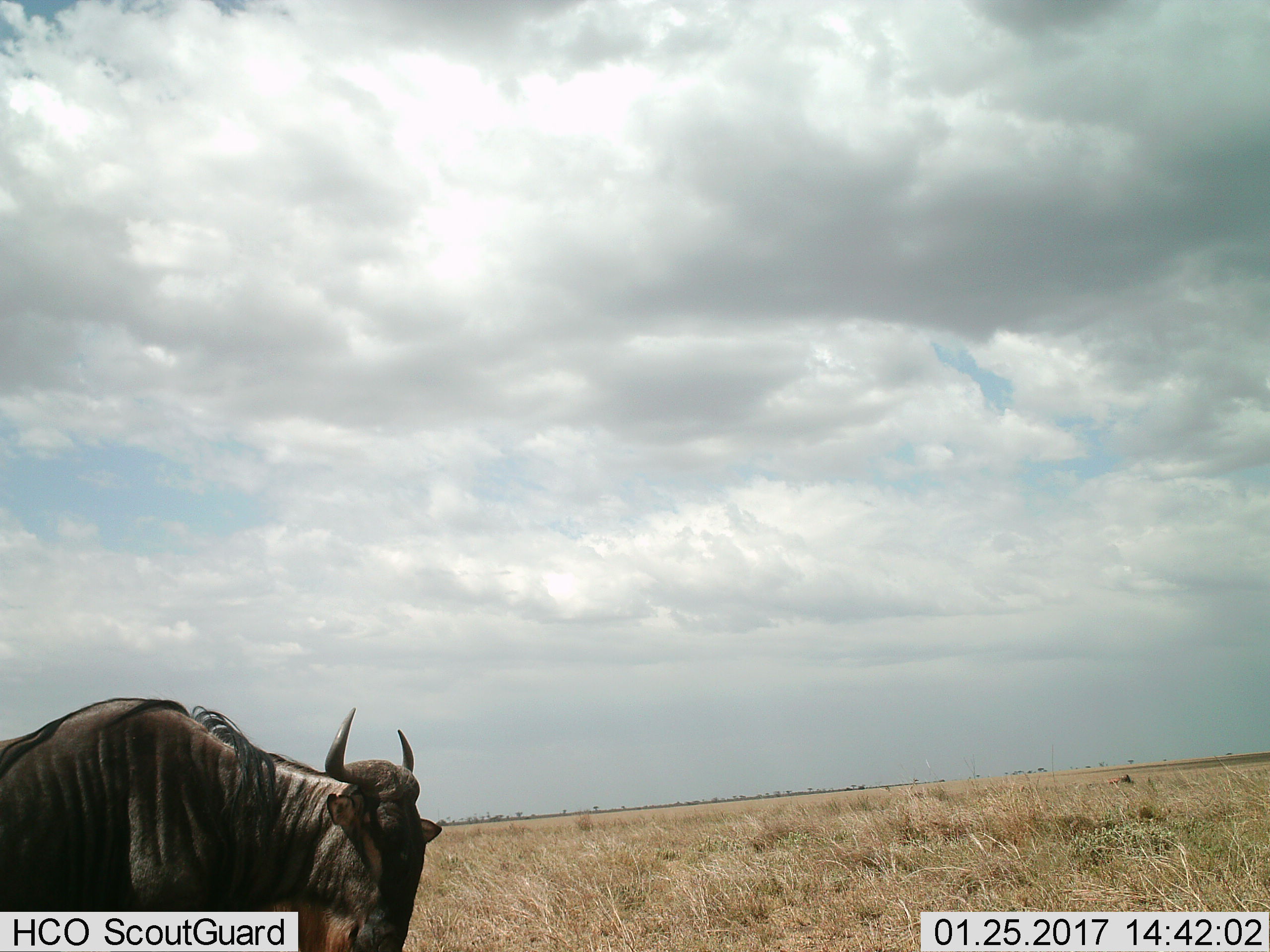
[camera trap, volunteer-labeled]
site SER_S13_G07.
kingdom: Animalia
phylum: Chordata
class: Mammalia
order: Artiodactyla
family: Bovidae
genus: Connochaetes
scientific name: Connochaetes taurinus taurinus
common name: blue wildebeest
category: wildebeestblue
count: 1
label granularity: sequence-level